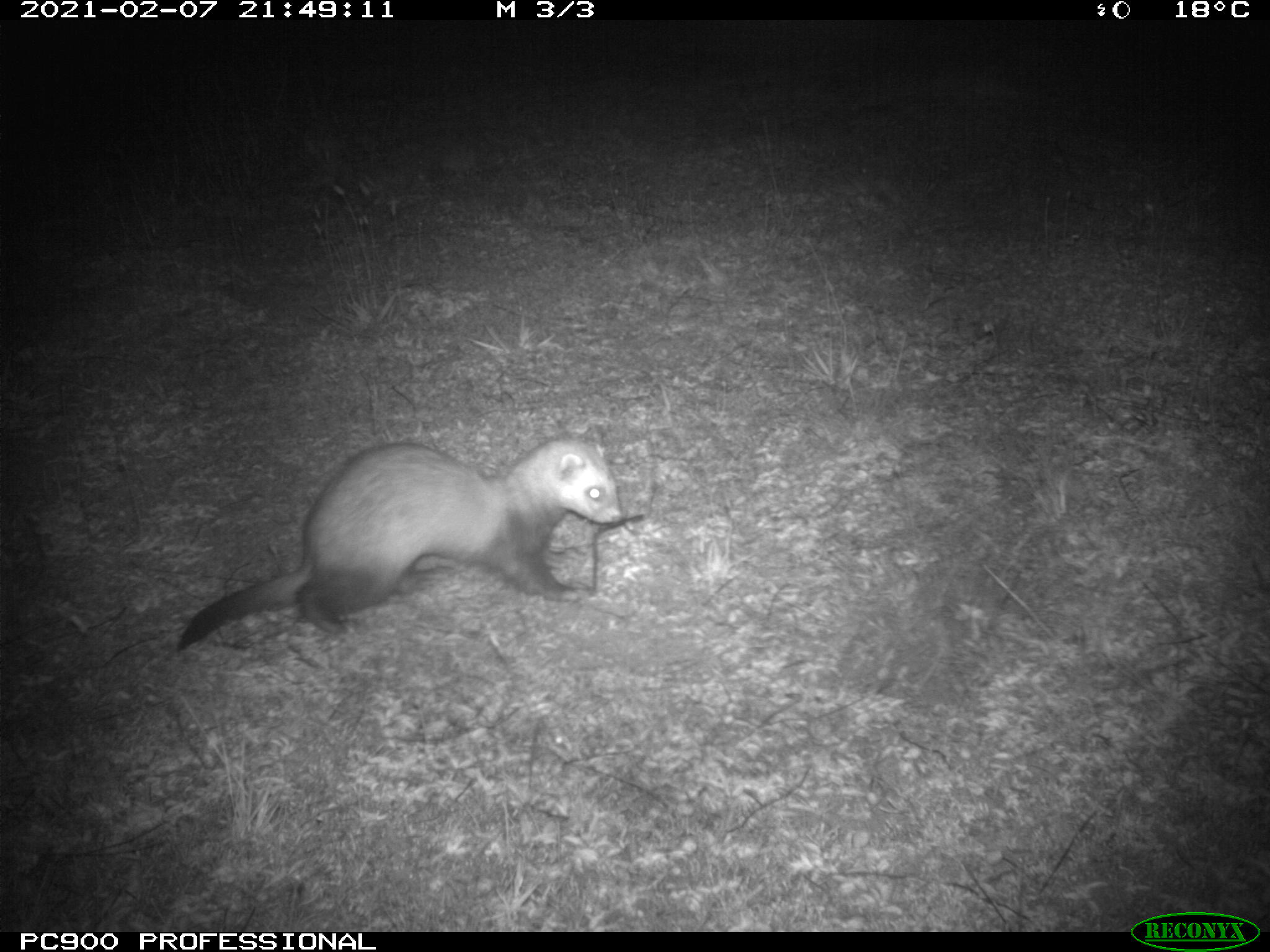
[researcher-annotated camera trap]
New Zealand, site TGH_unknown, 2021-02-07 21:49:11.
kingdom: Animalia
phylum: Chordata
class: Mammalia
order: Carnivora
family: Mustelidae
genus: Mustela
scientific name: Mustela furo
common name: ferret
Ferret (Mustela furo).